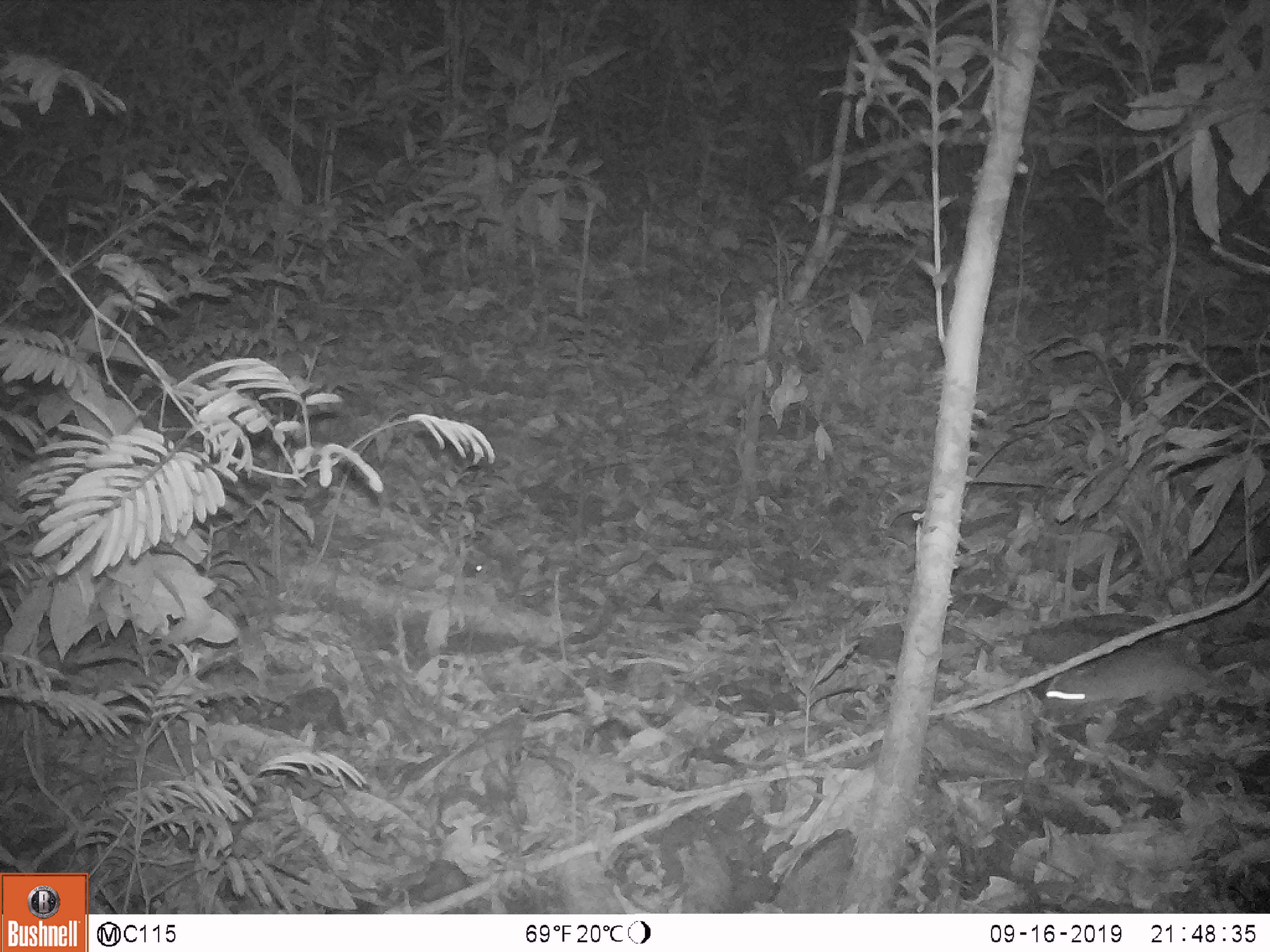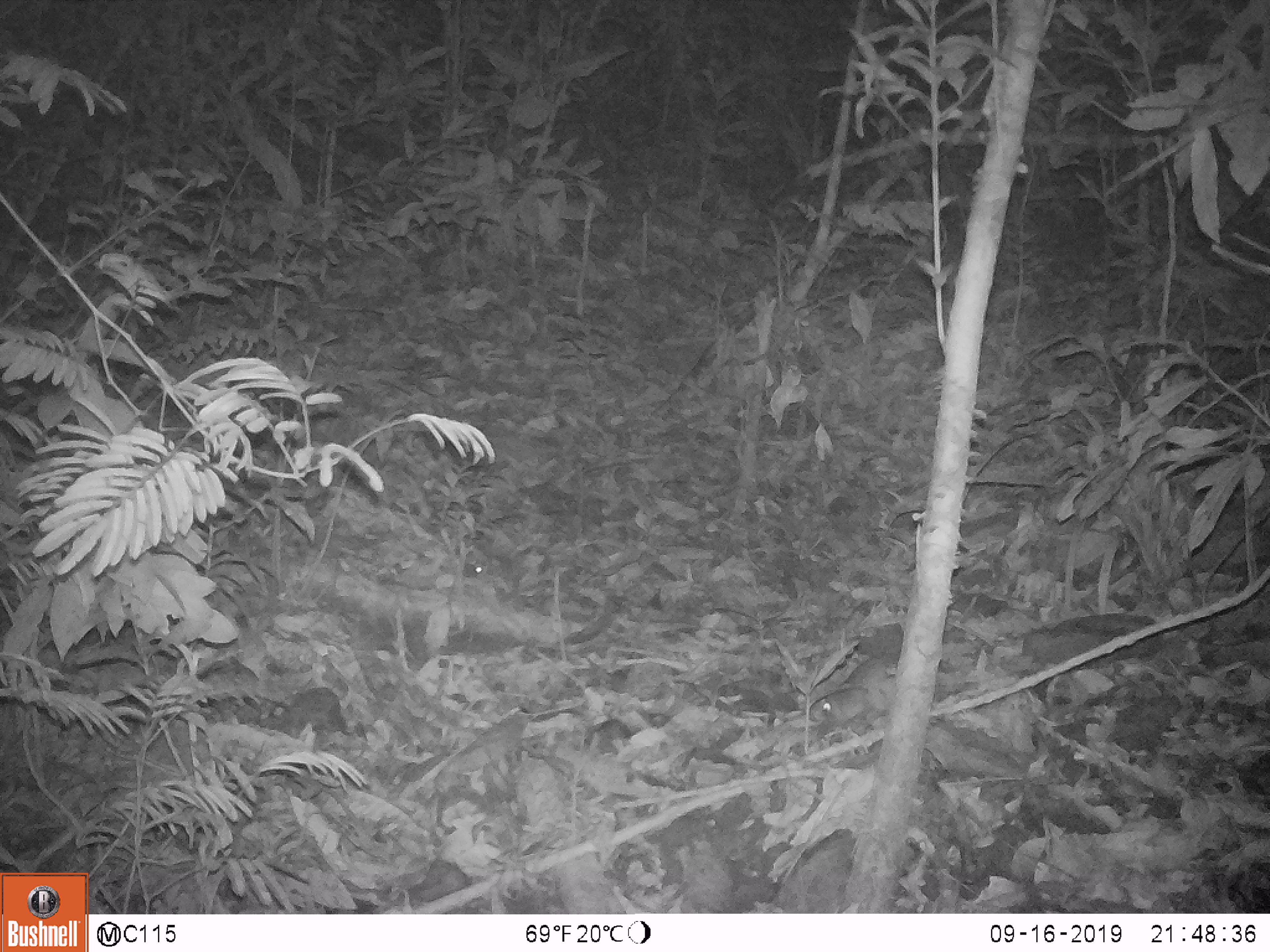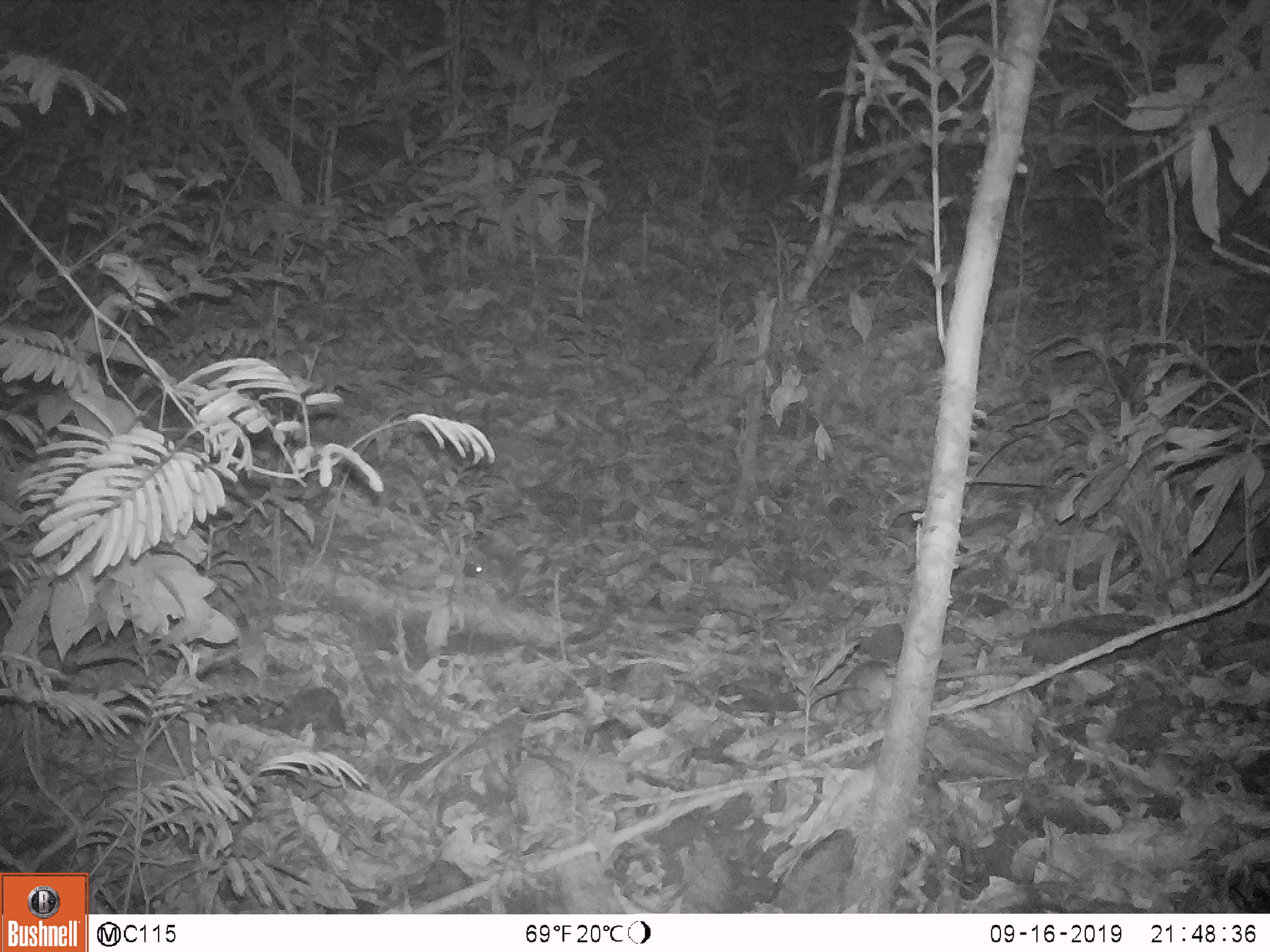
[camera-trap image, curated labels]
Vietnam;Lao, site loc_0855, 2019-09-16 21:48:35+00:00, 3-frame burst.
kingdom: Animalia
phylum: Chordata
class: Mammalia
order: Rodentia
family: Muridae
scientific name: Muridae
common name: old-world mice and rats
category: unidentified murid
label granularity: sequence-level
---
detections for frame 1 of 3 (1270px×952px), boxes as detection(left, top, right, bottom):
unidentified murid: detection(1043, 642, 1252, 725); detection(464, 563, 483, 578)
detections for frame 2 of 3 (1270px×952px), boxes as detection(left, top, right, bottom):
unidentified murid: detection(812, 656, 891, 729); detection(463, 563, 484, 578)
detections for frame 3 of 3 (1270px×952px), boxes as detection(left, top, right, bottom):
unidentified murid: detection(823, 662, 1033, 739); detection(465, 563, 484, 578)